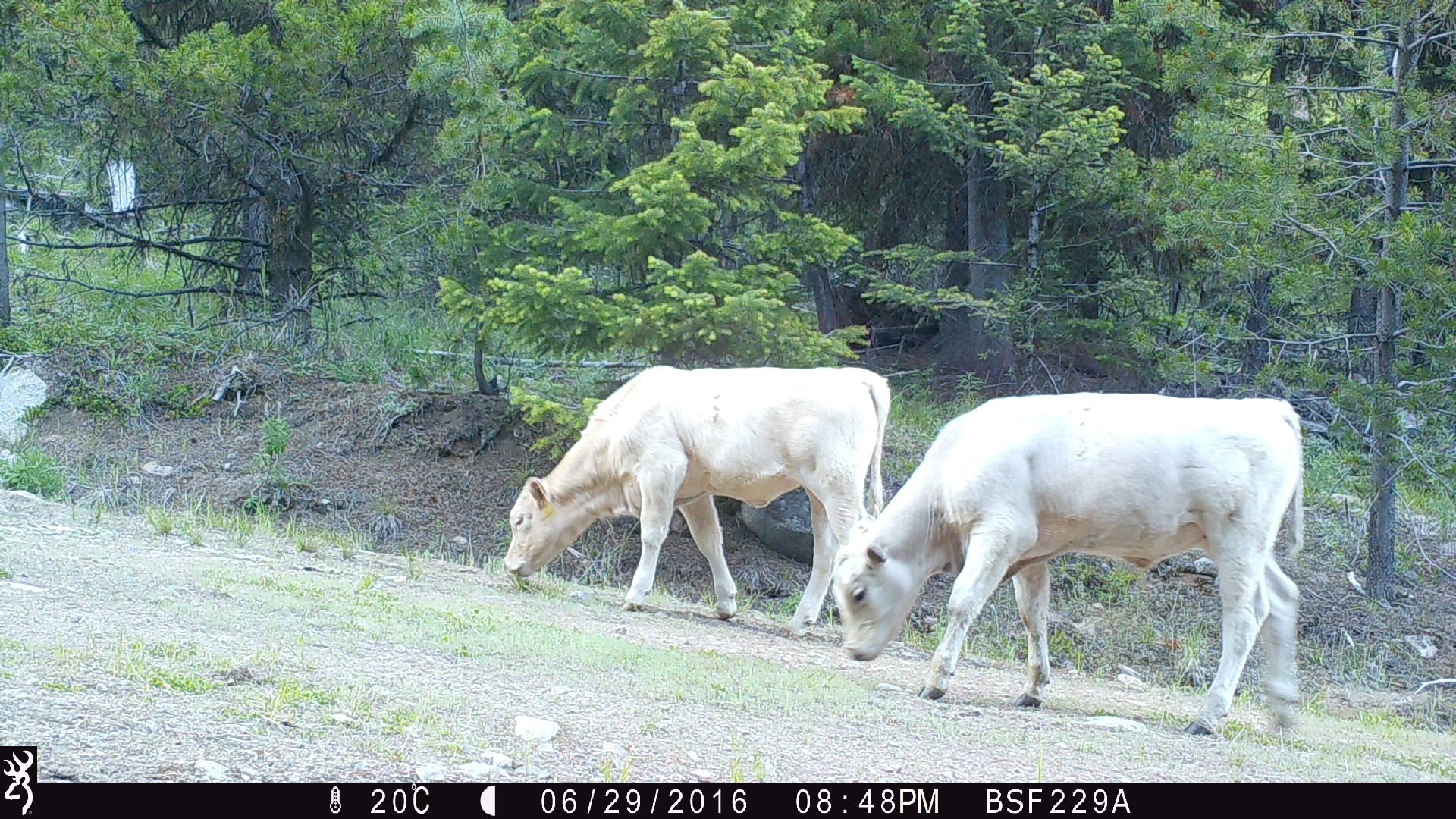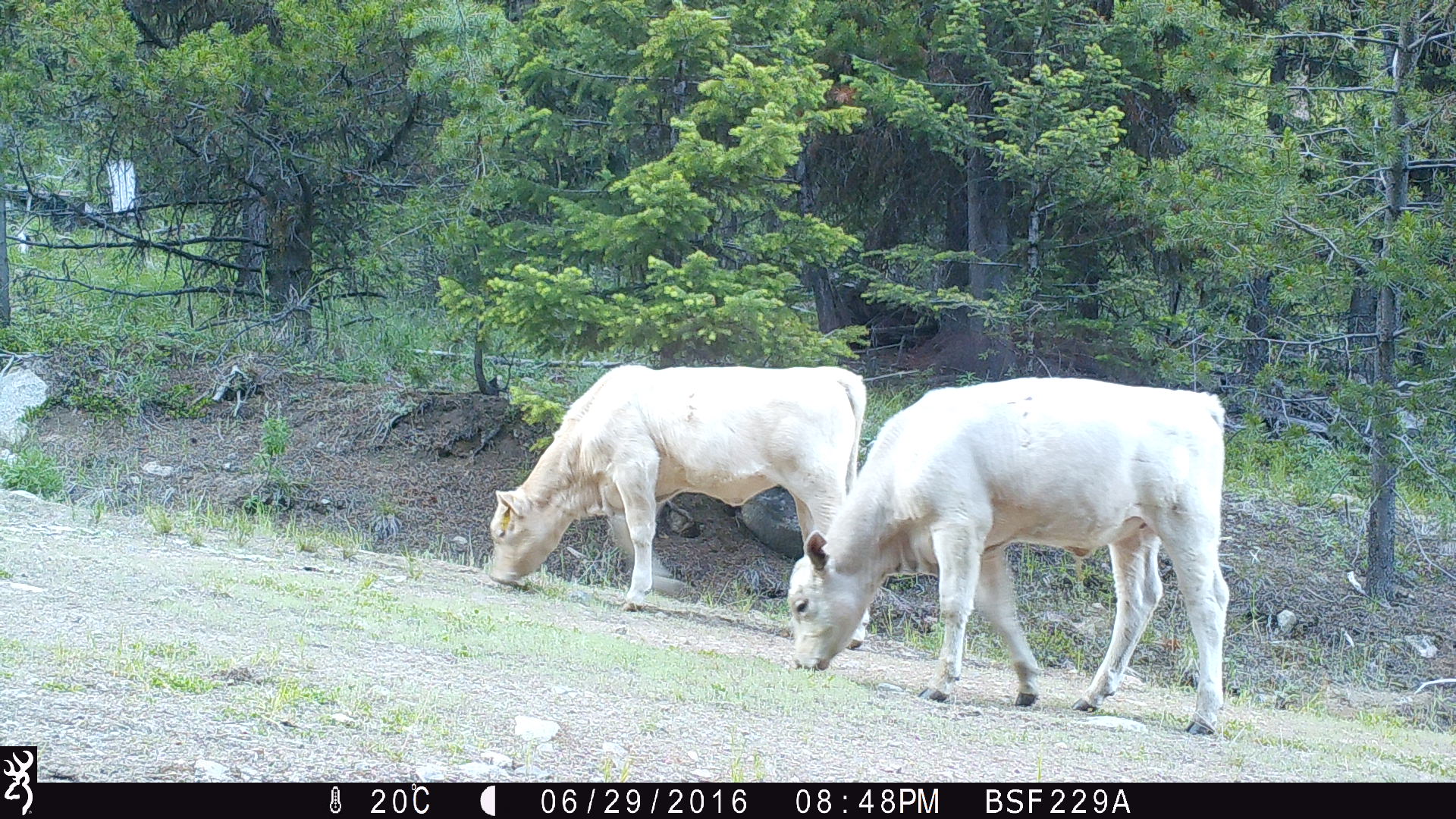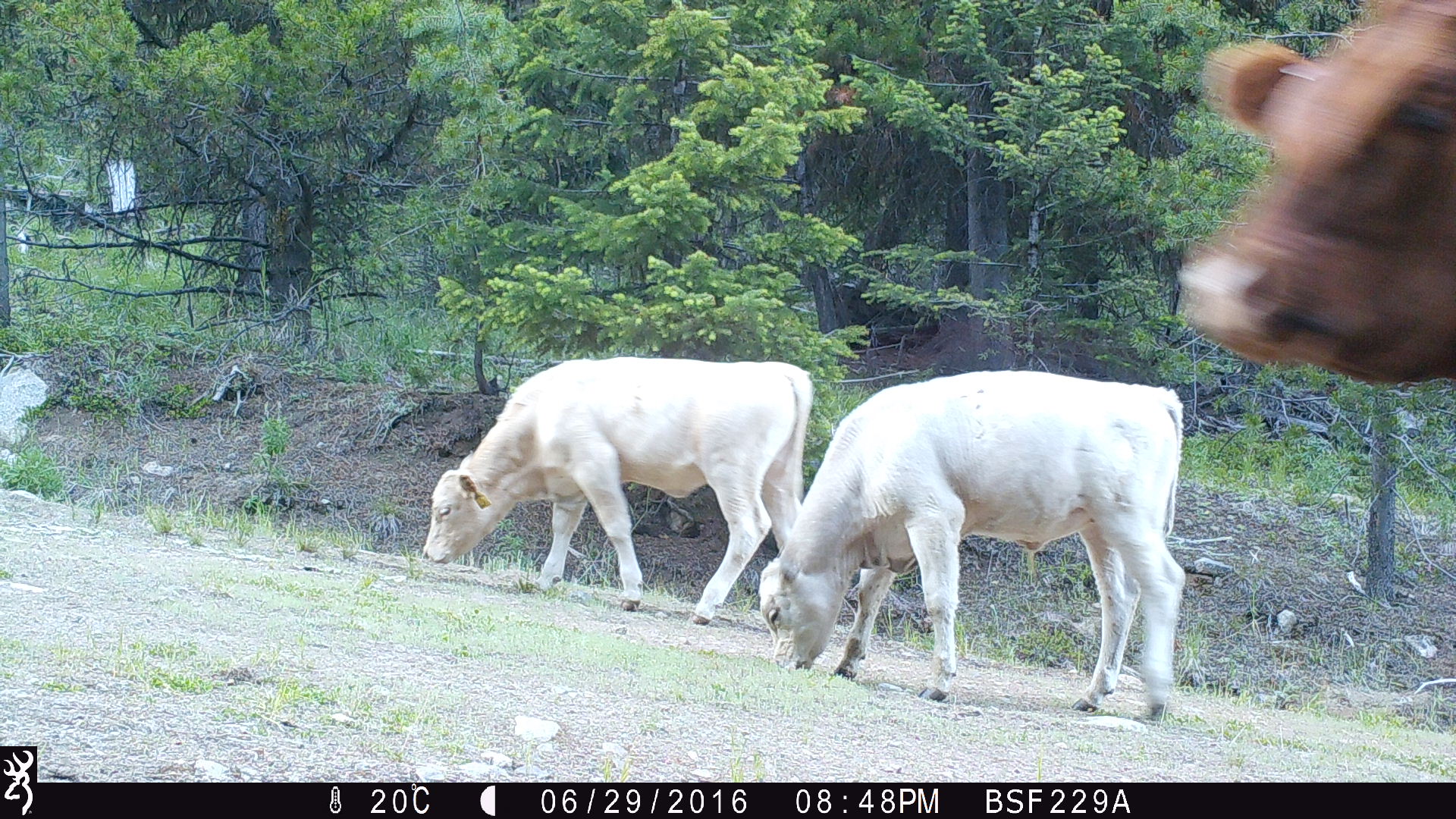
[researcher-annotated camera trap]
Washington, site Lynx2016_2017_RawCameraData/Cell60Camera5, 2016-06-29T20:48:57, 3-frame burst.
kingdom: Animalia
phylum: Chordata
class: Mammalia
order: Artiodactyla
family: Bovidae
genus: Bos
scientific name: Bos taurus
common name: domestic cattle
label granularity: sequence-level